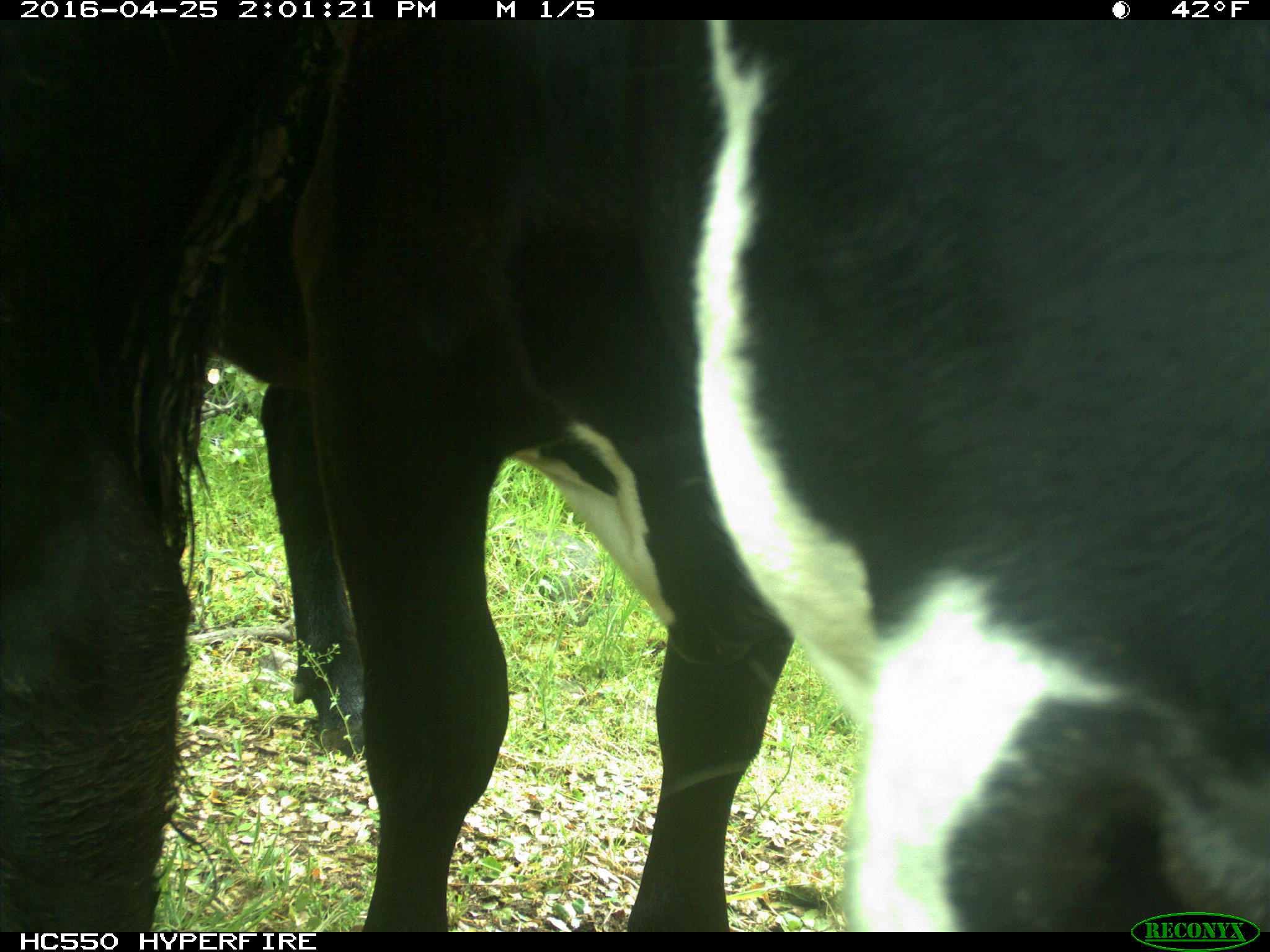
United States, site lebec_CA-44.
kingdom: Animalia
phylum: Chordata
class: Mammalia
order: Artiodactyla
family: Bovidae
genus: Bos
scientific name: Bos taurus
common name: domestic cow